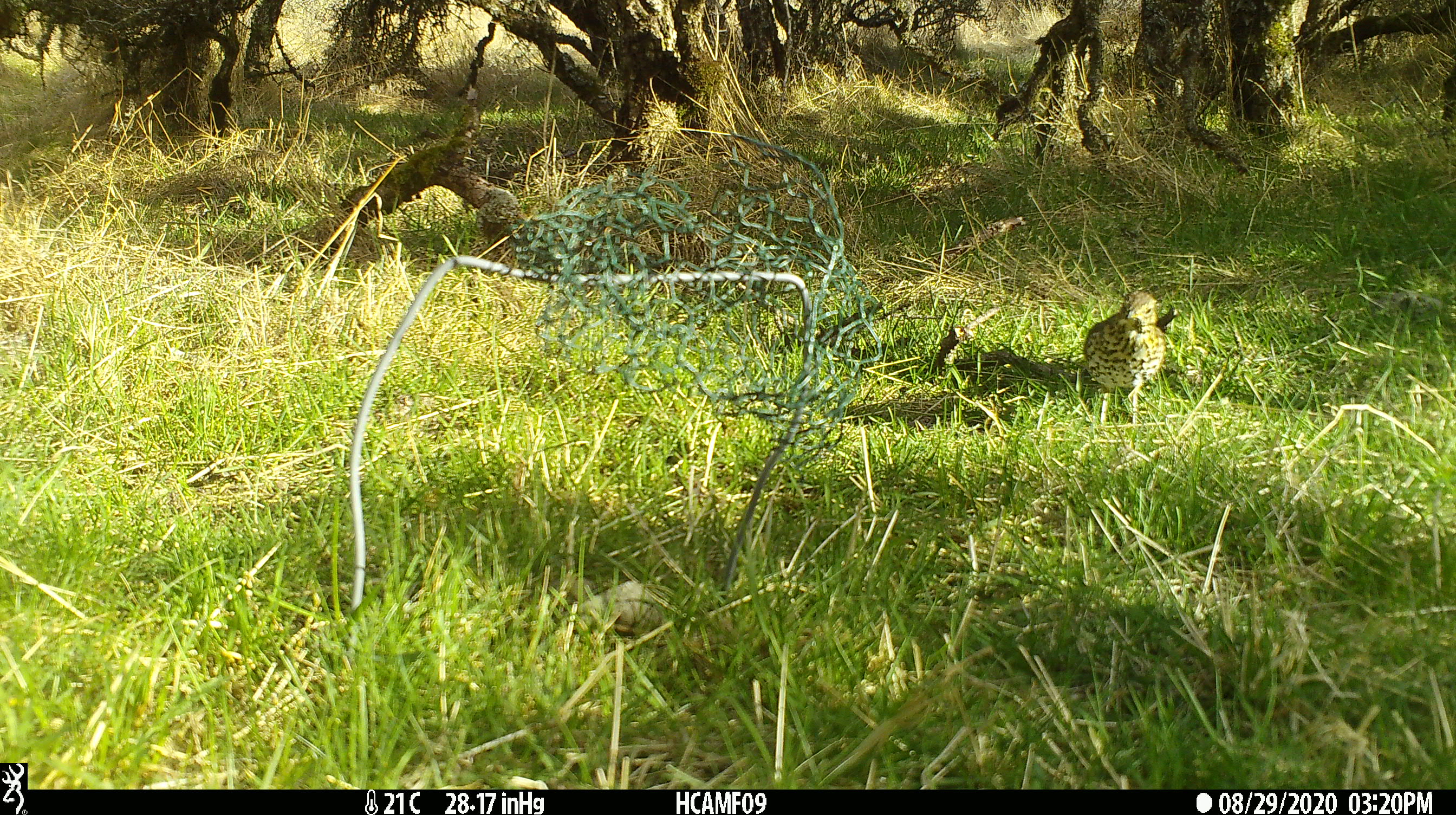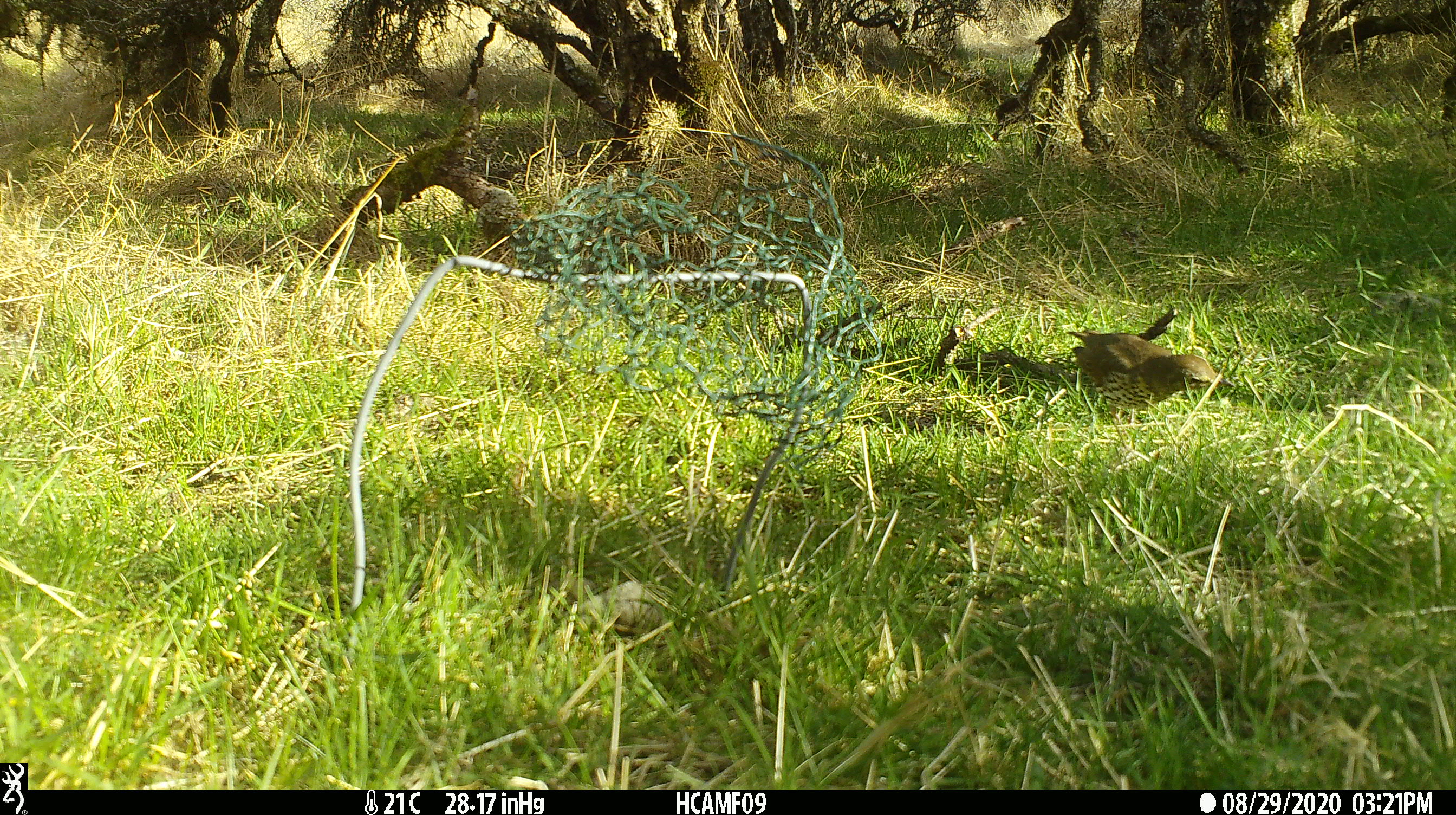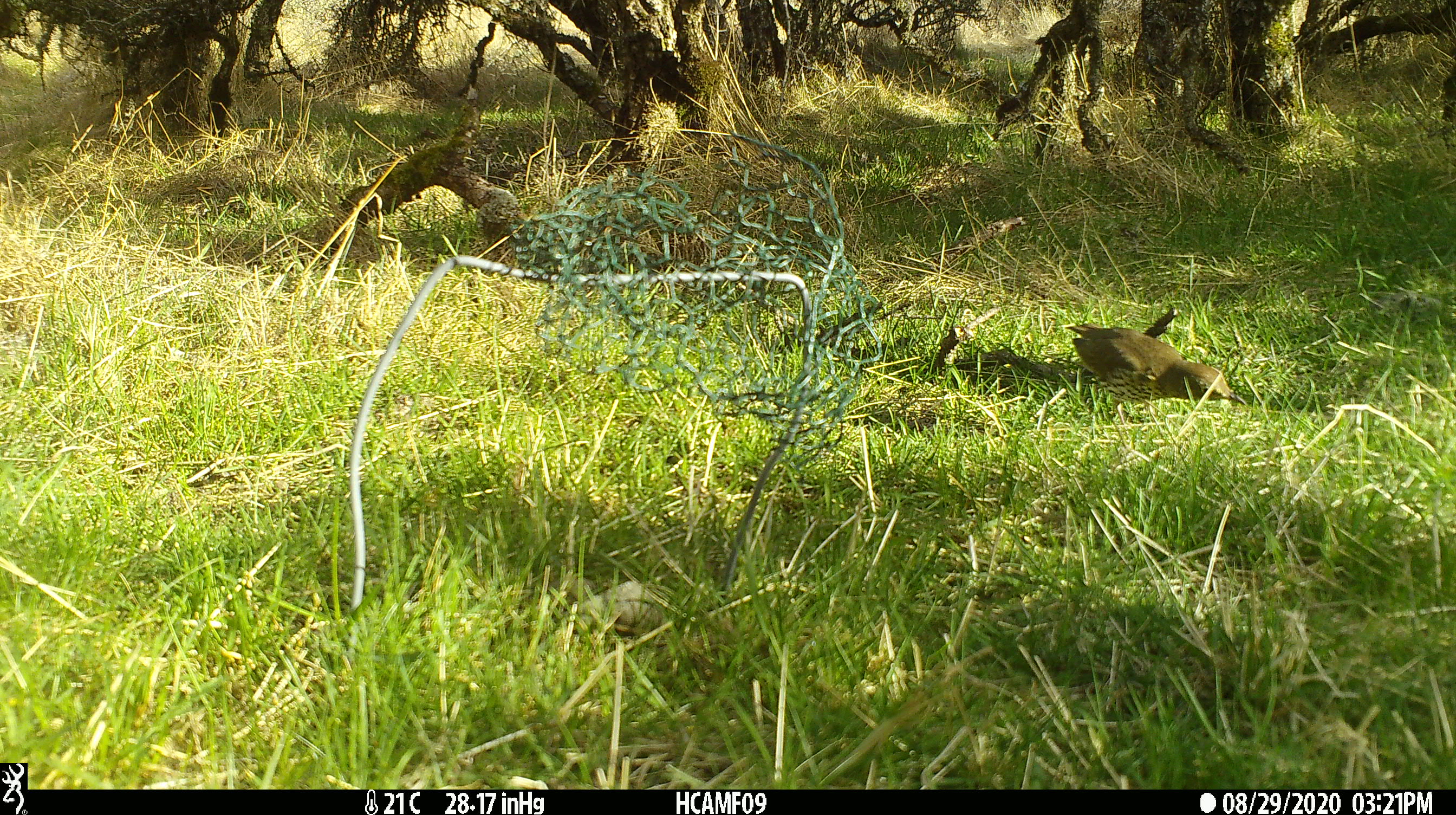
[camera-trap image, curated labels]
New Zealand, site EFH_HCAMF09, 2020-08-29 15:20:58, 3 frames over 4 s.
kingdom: Animalia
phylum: Chordata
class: Aves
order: Passeriformes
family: Turdidae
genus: Turdus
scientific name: Turdus philomelos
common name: song thrush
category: thrush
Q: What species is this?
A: Thrush (song thrush) (Turdus philomelos).